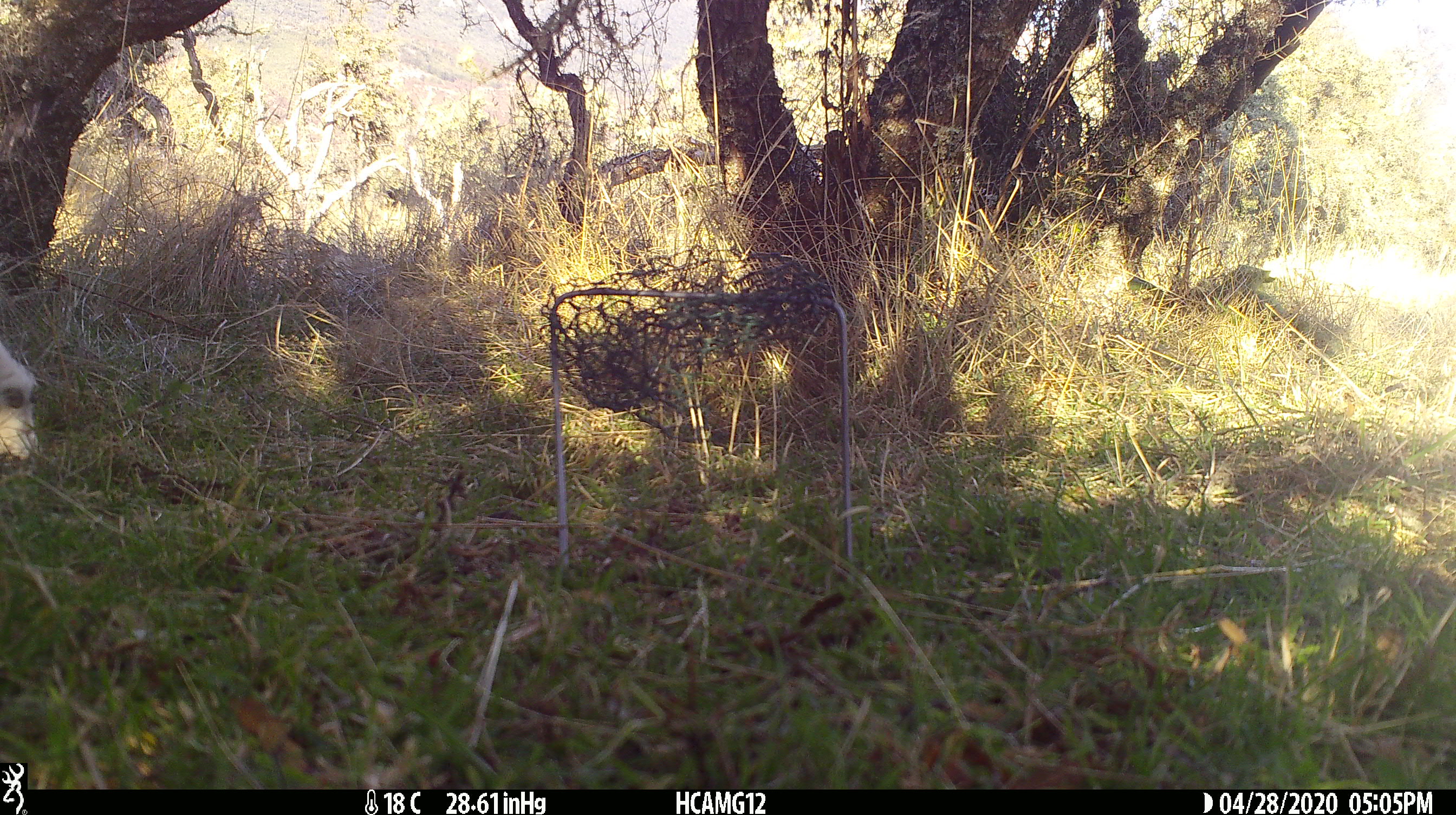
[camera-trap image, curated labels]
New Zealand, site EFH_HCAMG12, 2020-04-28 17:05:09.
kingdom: Animalia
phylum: Chordata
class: Mammalia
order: Artiodactyla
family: Bovidae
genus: Ovis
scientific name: Ovis aries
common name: domestic sheep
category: sheep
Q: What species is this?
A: Sheep (domestic sheep) (Ovis aries).